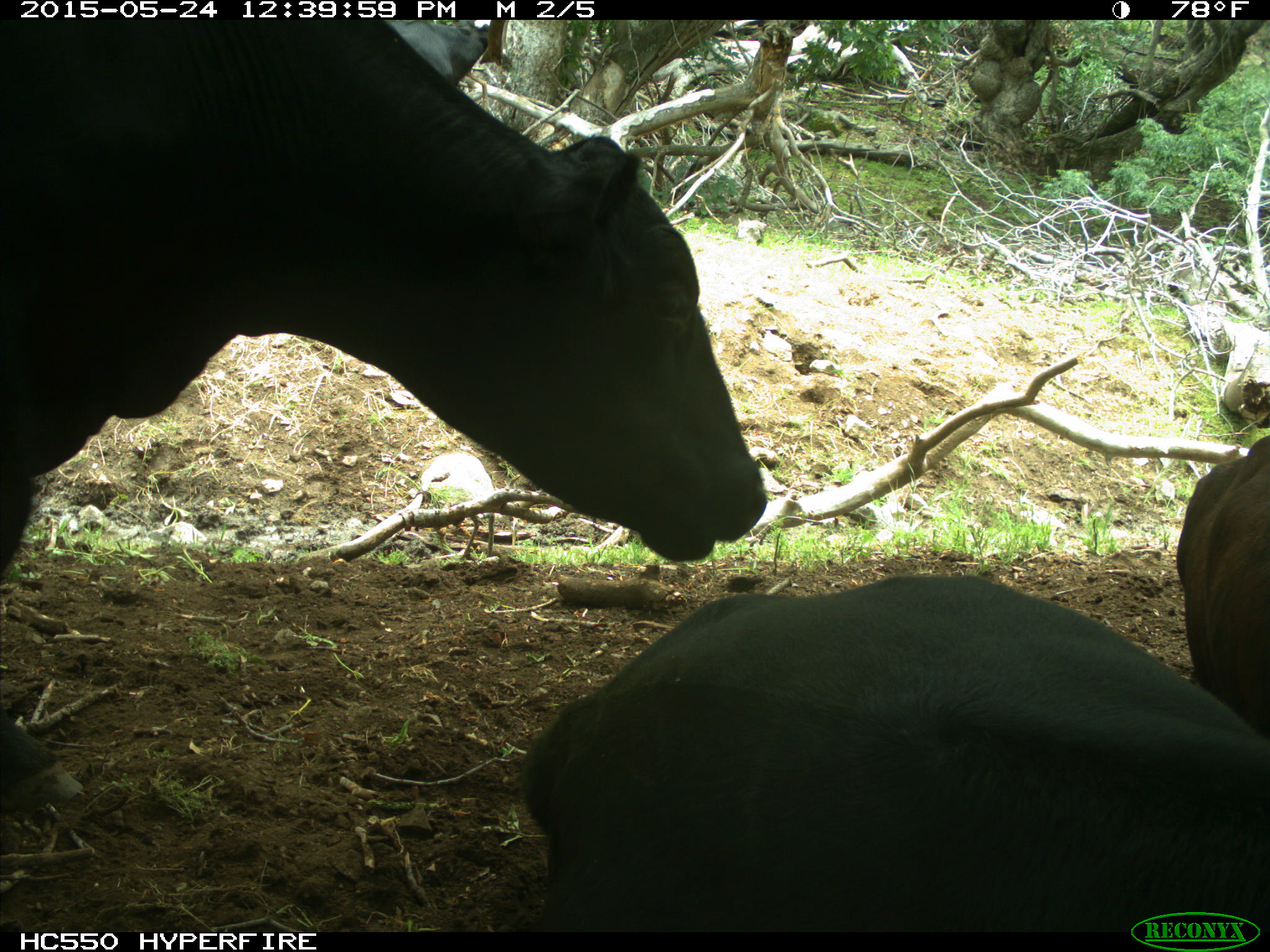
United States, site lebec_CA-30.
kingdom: Animalia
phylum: Chordata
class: Mammalia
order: Artiodactyla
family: Bovidae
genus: Bos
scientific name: Bos taurus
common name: domestic cow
Bos taurus (domestic cow).